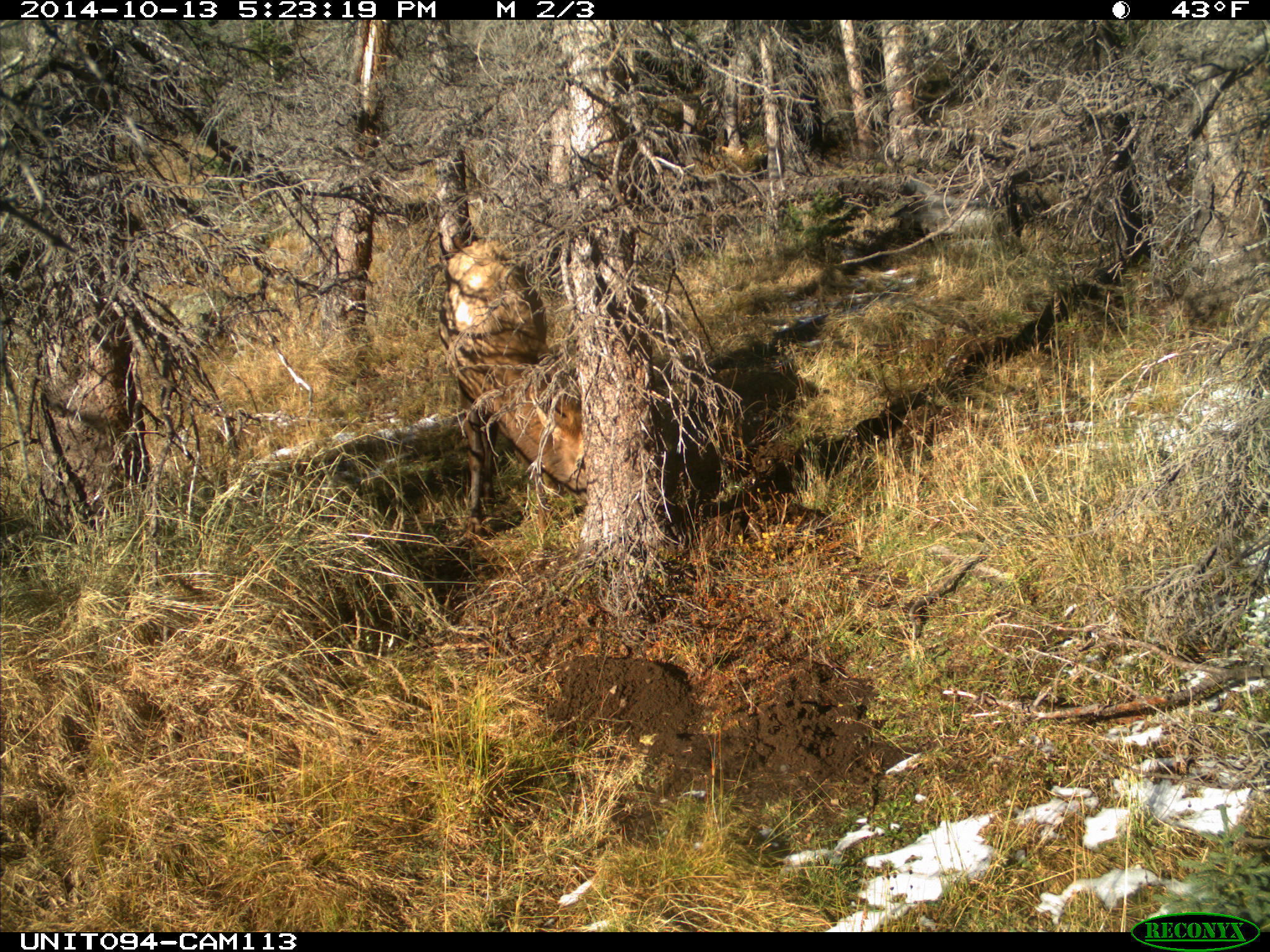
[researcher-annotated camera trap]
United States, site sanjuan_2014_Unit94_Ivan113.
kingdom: Animalia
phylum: Chordata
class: Mammalia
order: Artiodactyla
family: Cervidae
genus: Cervus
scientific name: Cervus elaphus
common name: red deer